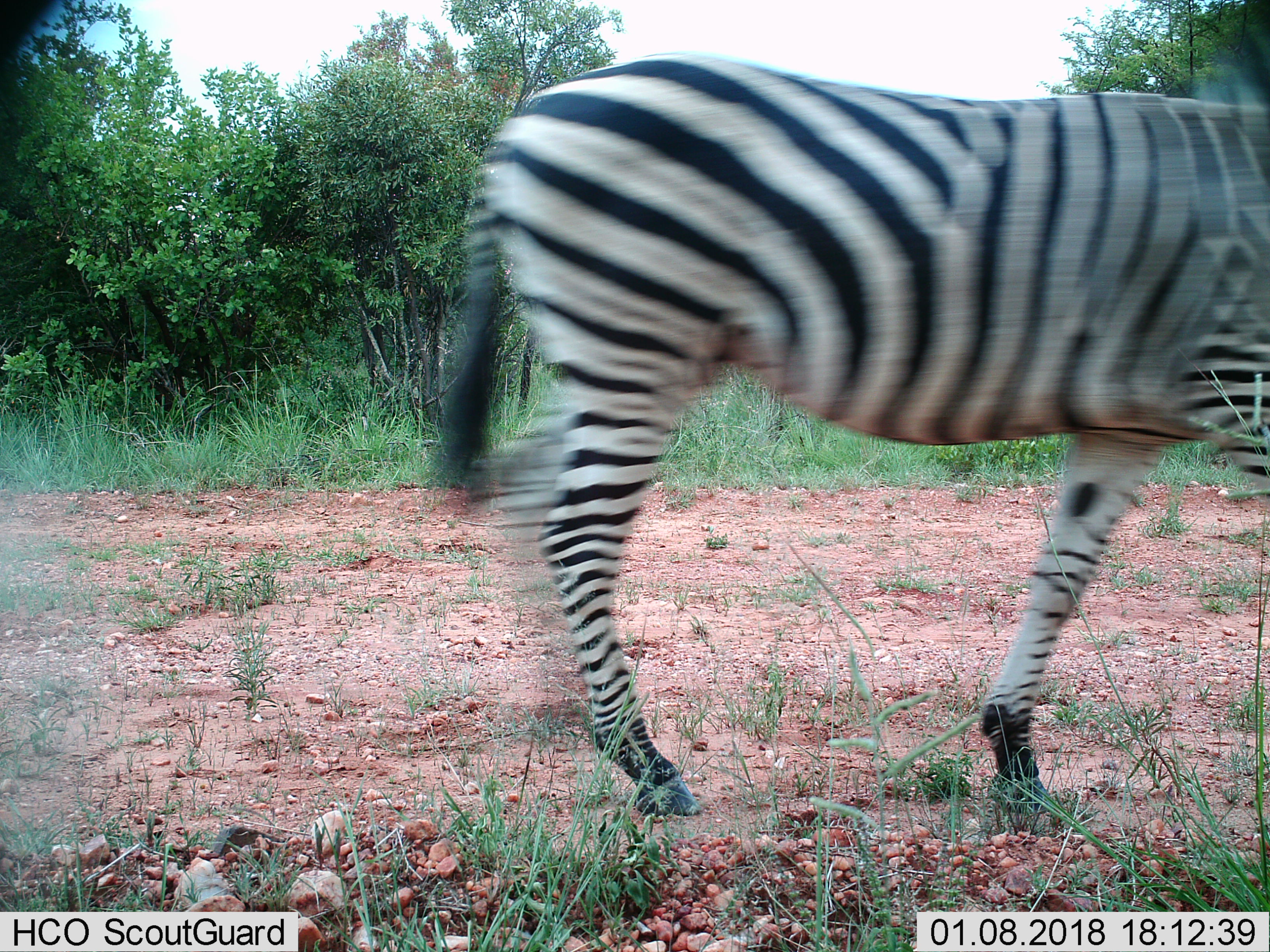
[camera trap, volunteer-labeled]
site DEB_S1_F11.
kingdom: Animalia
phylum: Chordata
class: Mammalia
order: Perissodactyla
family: Equidae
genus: Equus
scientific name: Equus quagga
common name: plains zebra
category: zebraplains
Zebraplains (plains zebra) (Equus quagga), count 1. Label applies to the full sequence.